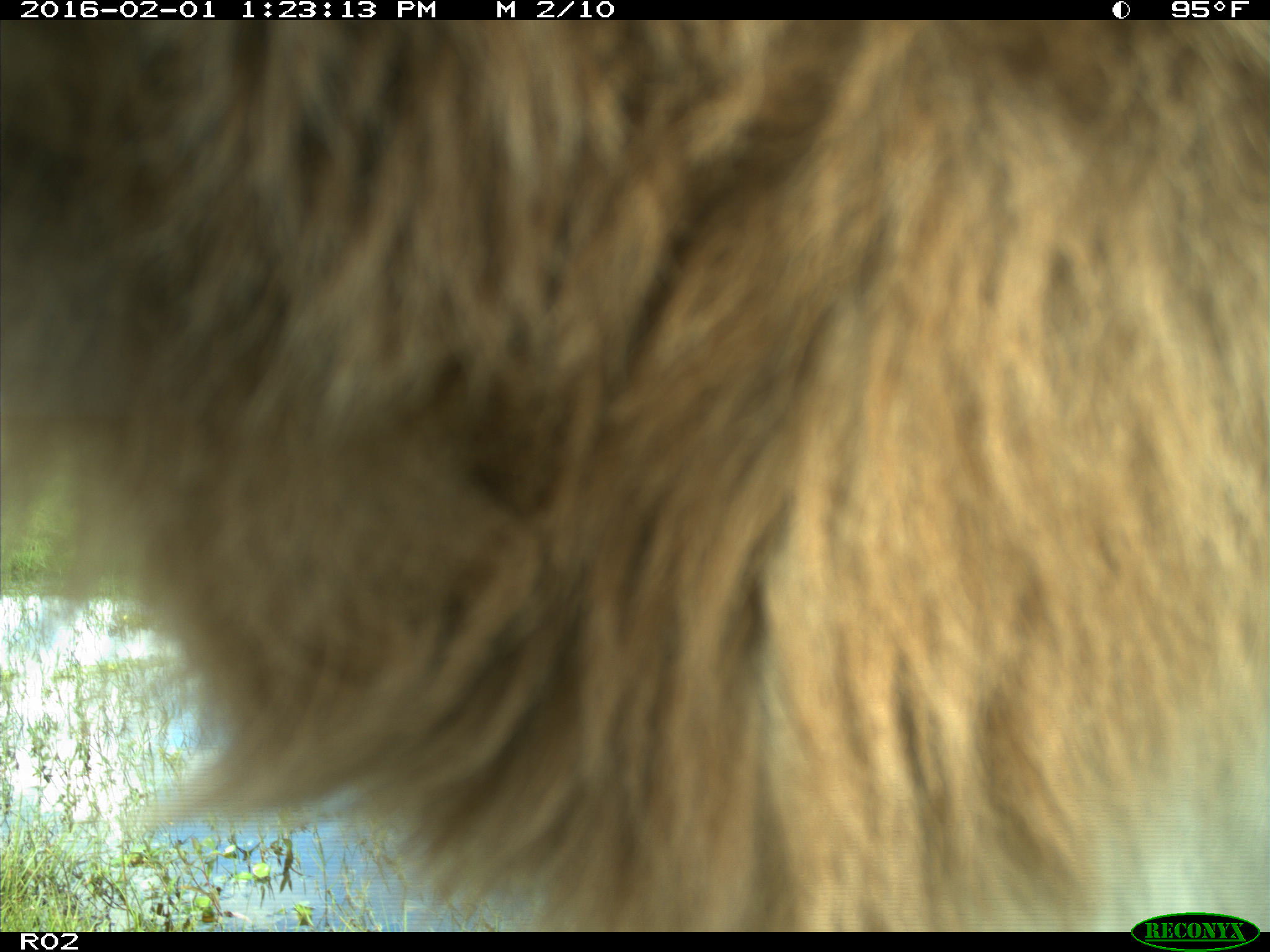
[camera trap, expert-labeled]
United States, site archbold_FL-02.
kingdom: Animalia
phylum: Chordata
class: Mammalia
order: Artiodactyla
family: Bovidae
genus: Bos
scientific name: Bos taurus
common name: domestic cow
Bos taurus (domestic cow).